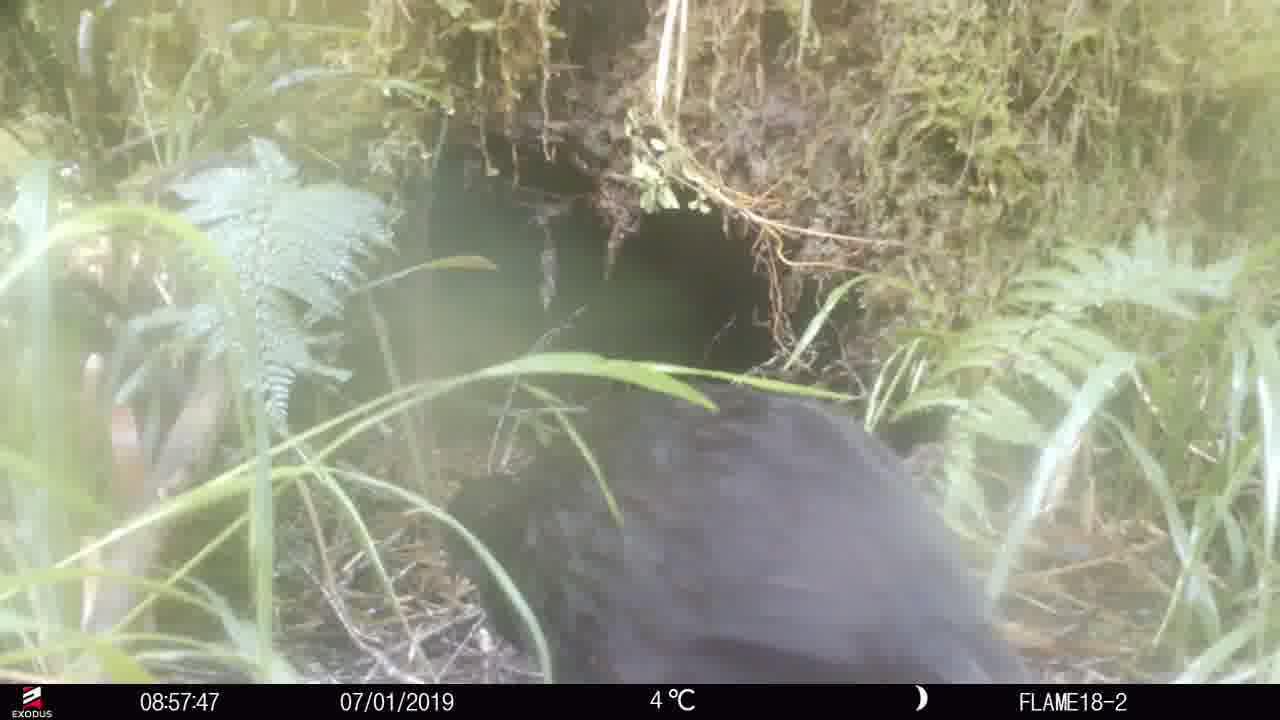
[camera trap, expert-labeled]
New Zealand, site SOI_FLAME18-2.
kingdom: Animalia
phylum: Chordata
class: Aves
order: Gruiformes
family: Rallidae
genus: Gallirallus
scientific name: Gallirallus australis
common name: weka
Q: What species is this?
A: Weka (Gallirallus australis).